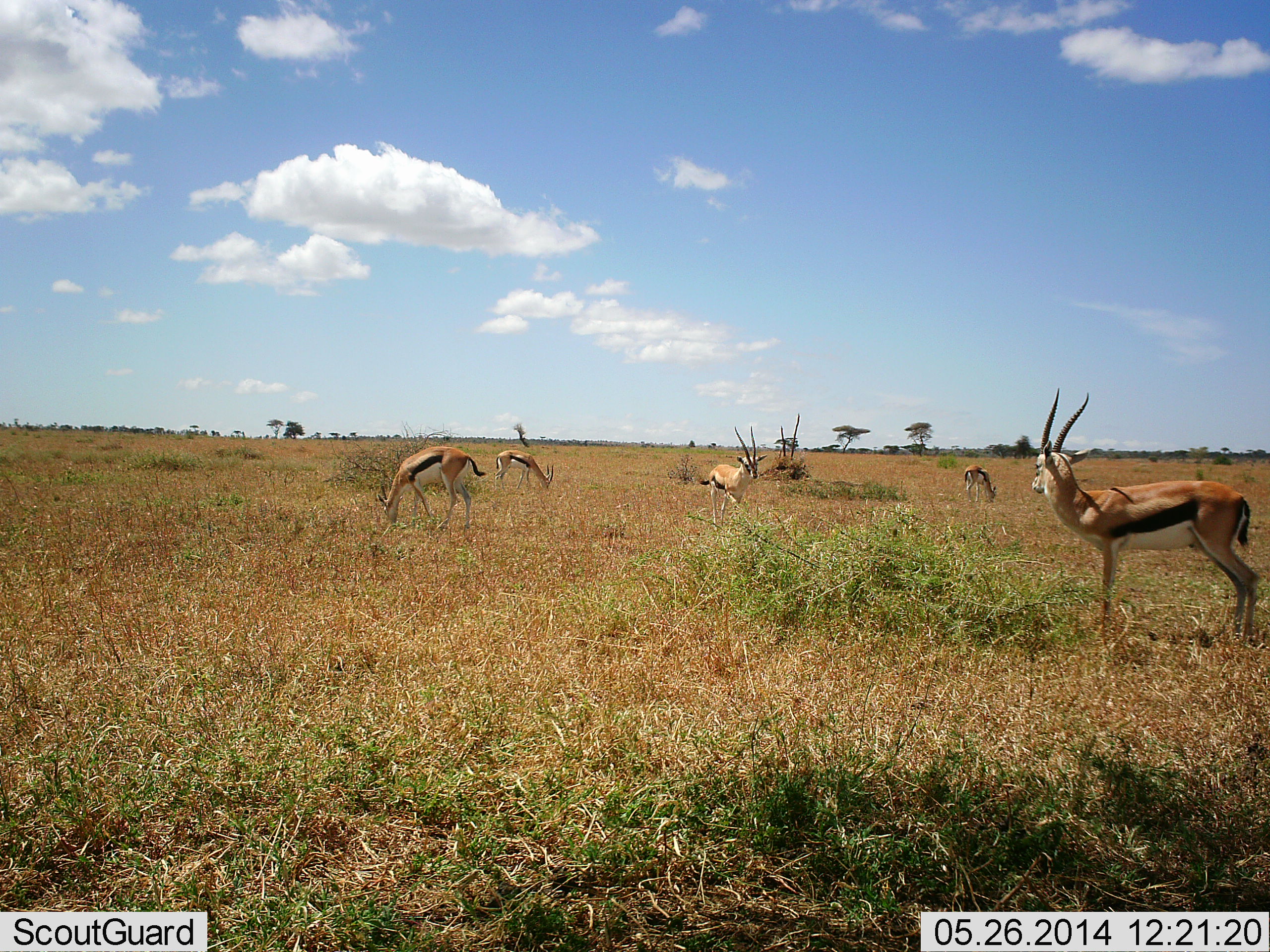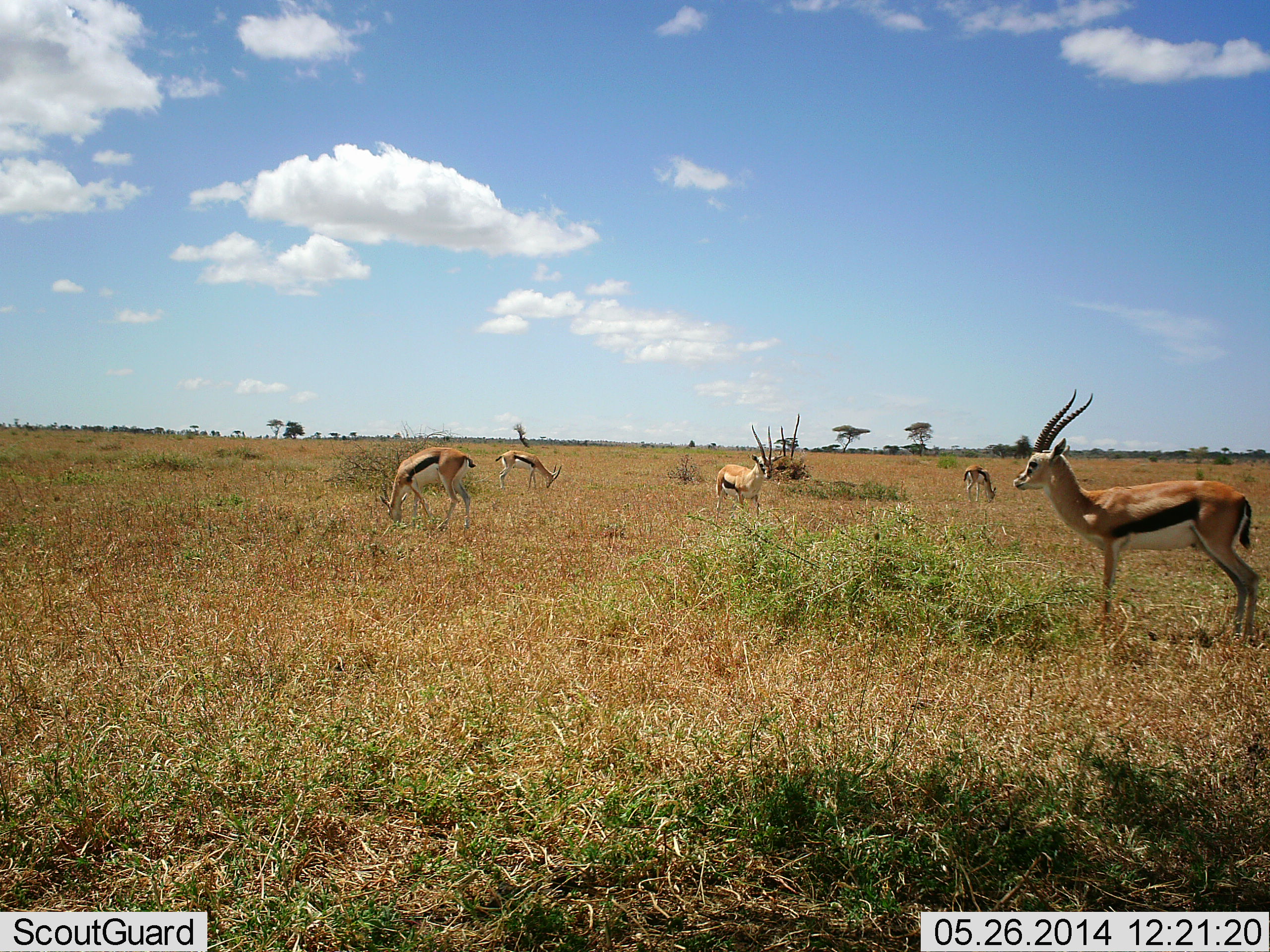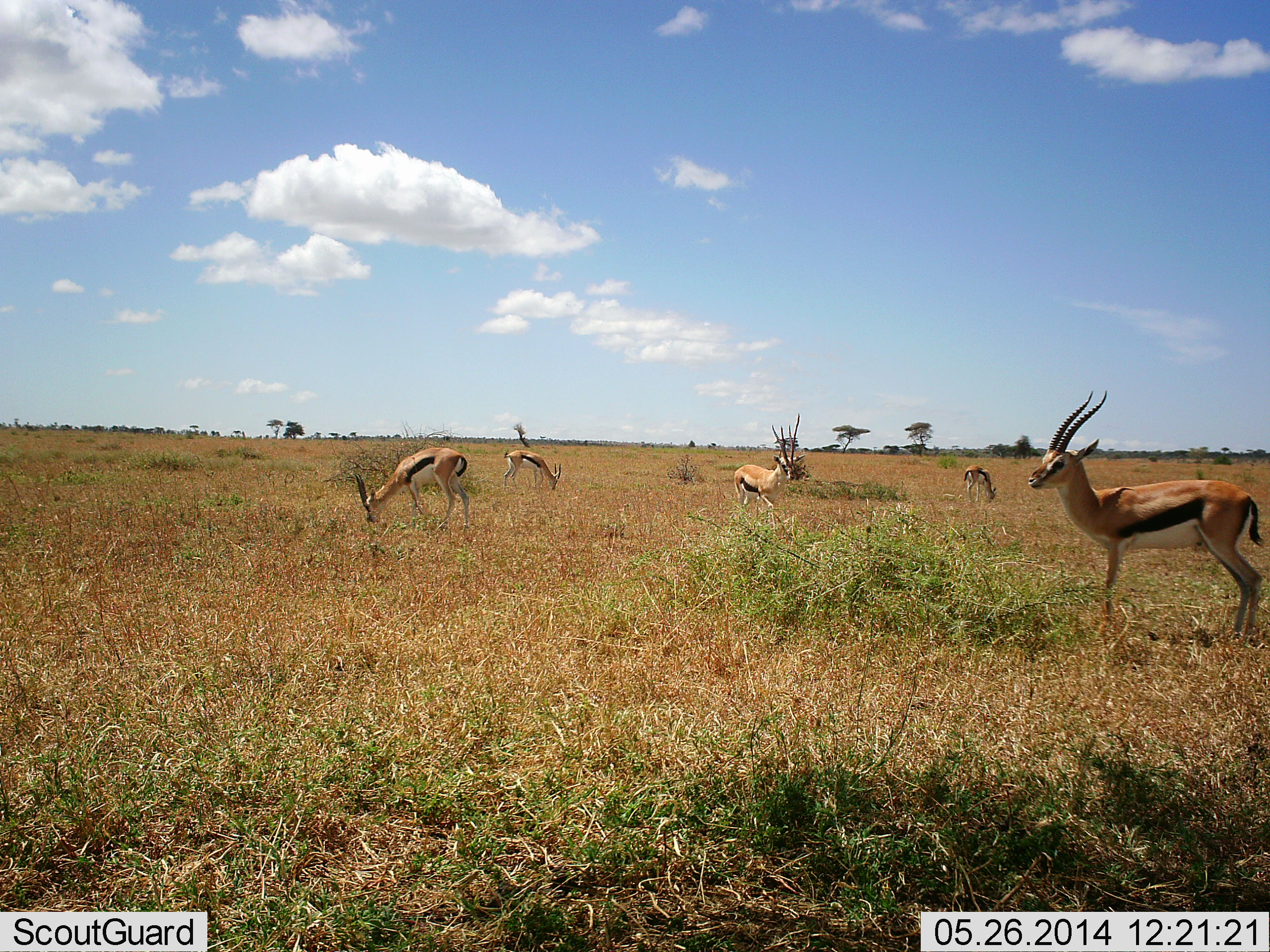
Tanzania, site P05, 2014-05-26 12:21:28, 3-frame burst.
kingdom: Animalia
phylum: Chordata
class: Mammalia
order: Artiodactyla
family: Bovidae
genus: Eudorcas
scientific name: Eudorcas thomsonii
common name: thomson's gazelle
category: gazellethomsons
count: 5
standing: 80%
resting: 0%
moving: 50%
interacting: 0%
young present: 10%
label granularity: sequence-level